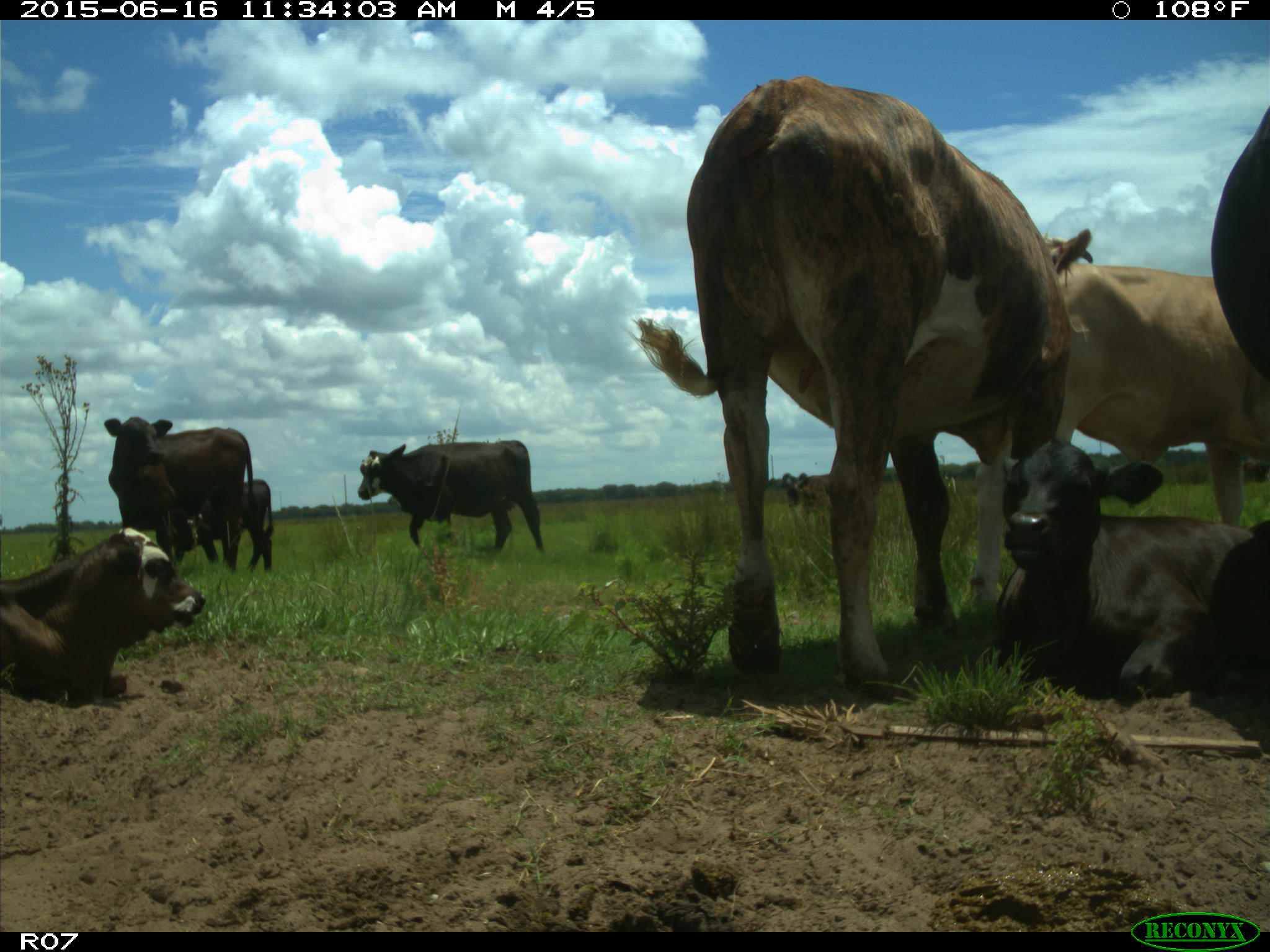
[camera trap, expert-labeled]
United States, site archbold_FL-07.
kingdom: Animalia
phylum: Chordata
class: Mammalia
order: Artiodactyla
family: Bovidae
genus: Bos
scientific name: Bos taurus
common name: domestic cow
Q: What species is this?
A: Bos taurus (domestic cow).